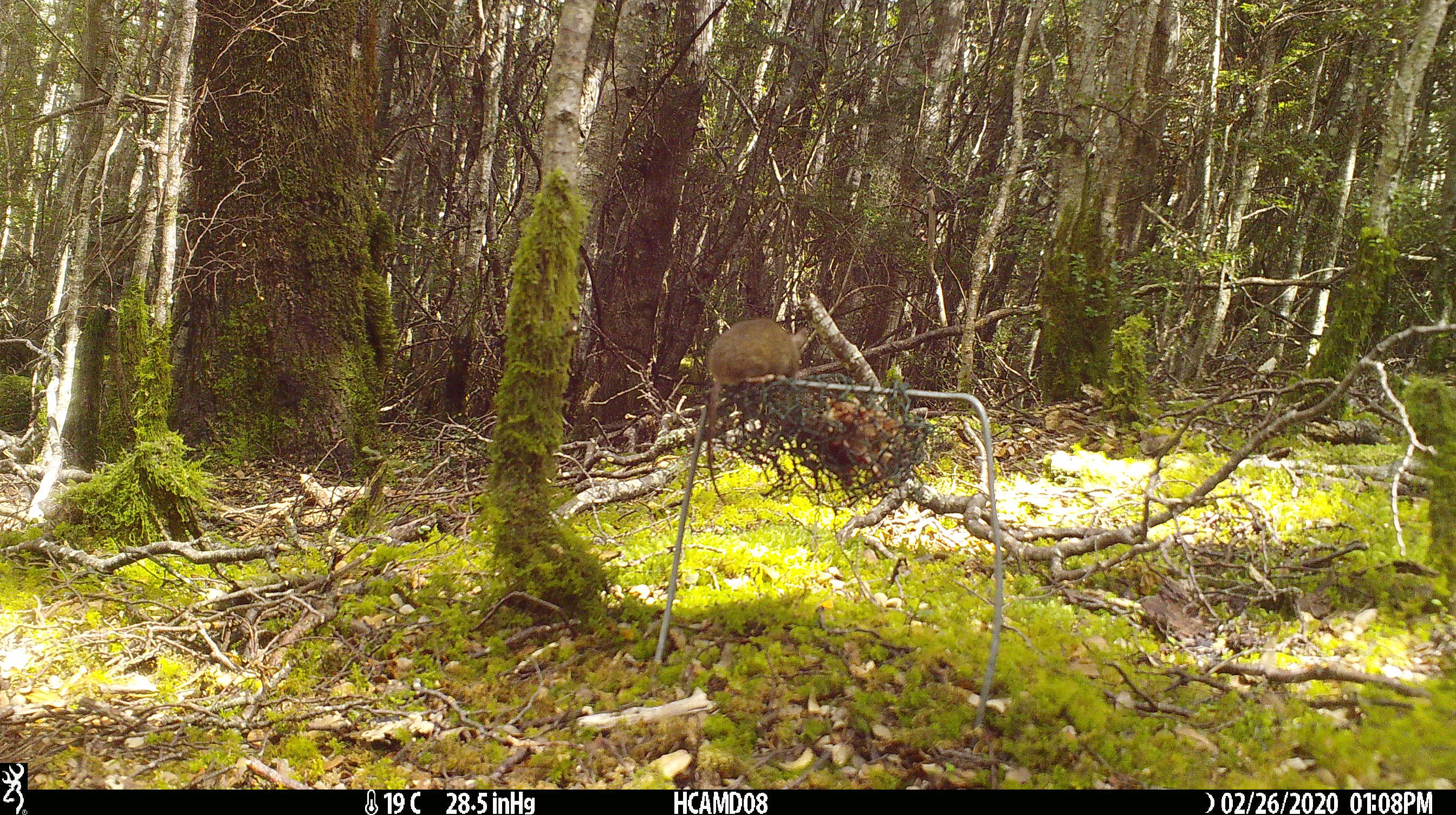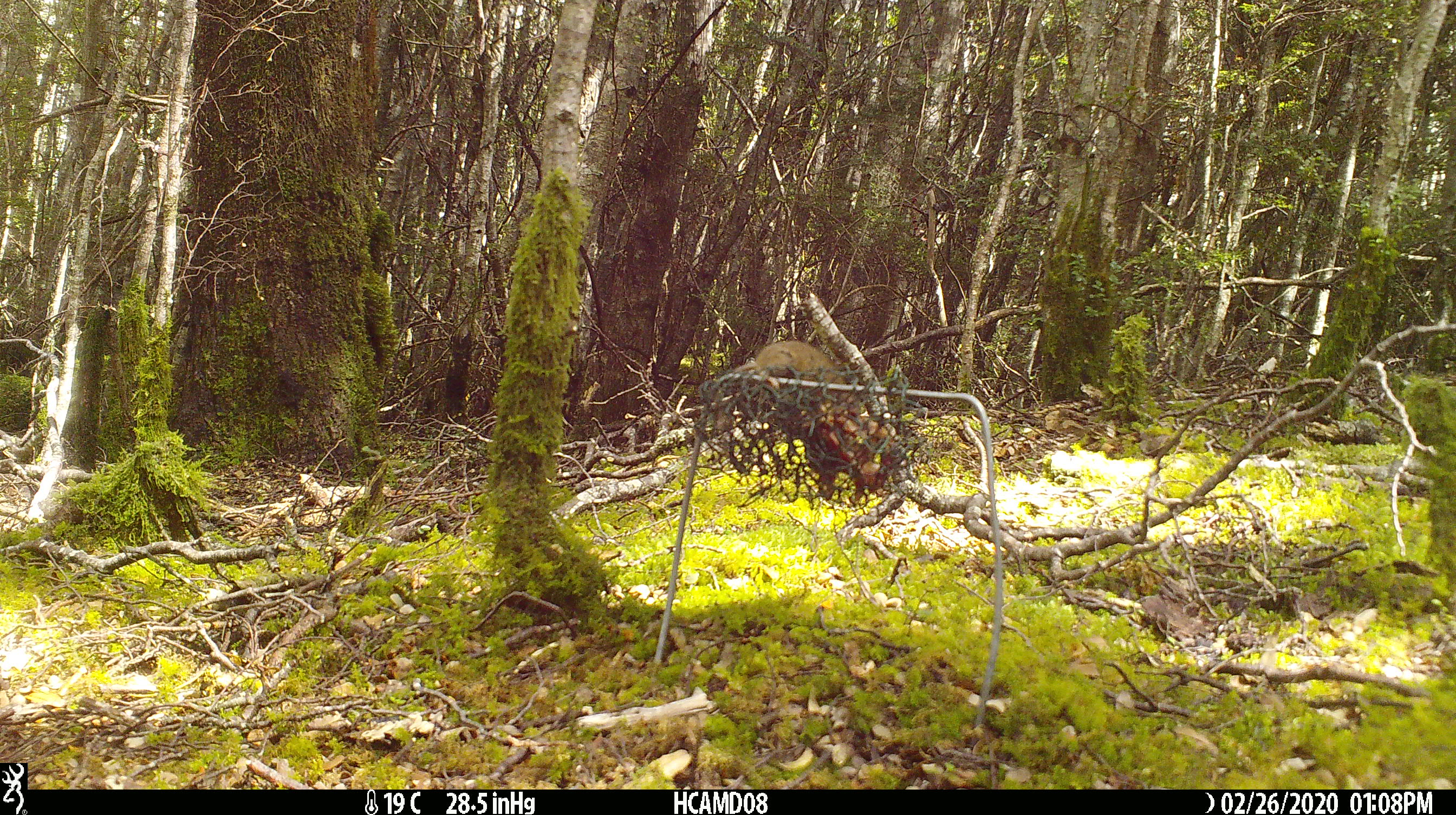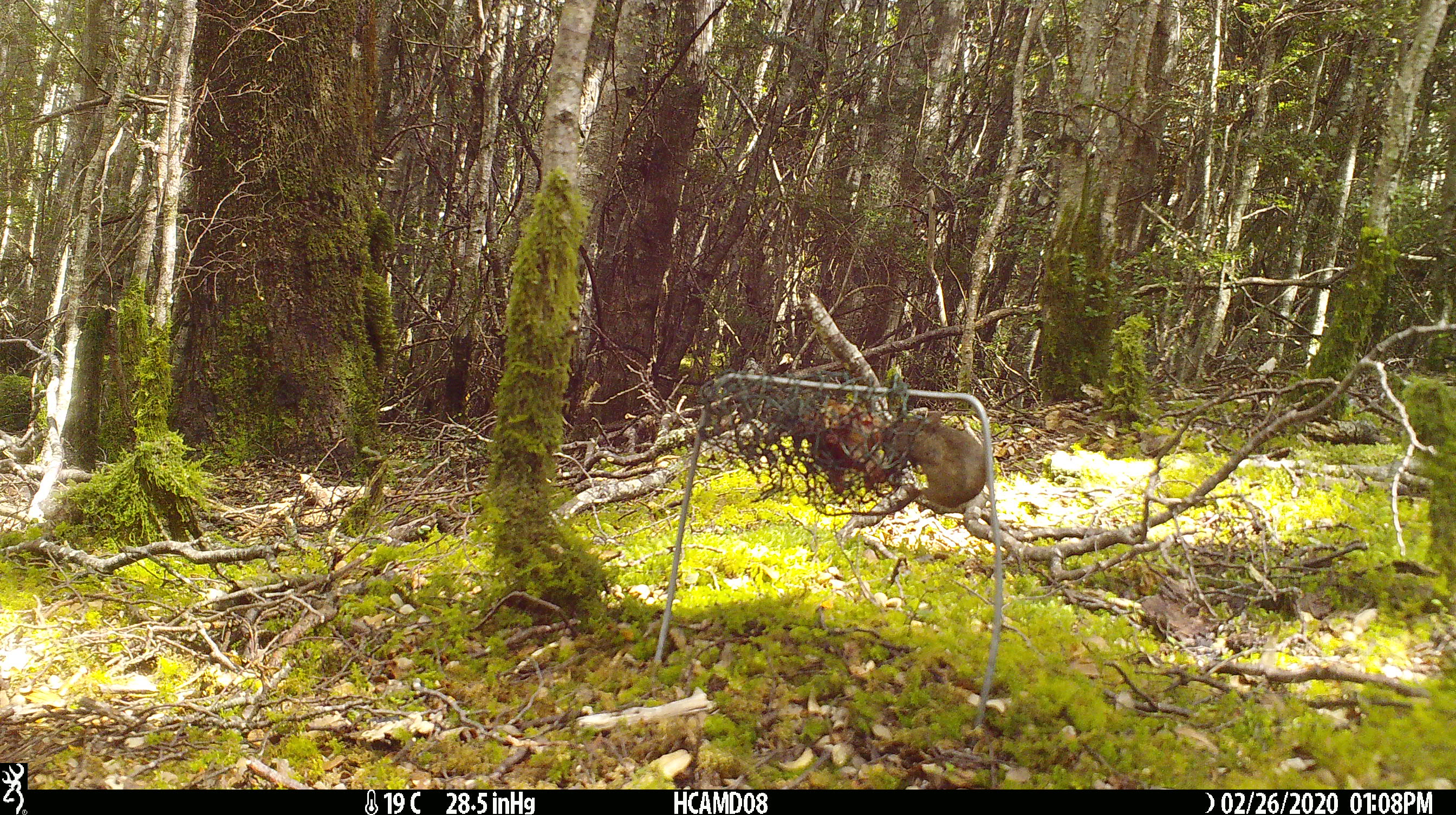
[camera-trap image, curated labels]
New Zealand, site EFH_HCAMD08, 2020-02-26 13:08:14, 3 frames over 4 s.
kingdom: Animalia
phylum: Chordata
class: Mammalia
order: Rodentia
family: Muridae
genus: Mus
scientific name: Mus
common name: mouse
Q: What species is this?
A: Mouse (Mus).